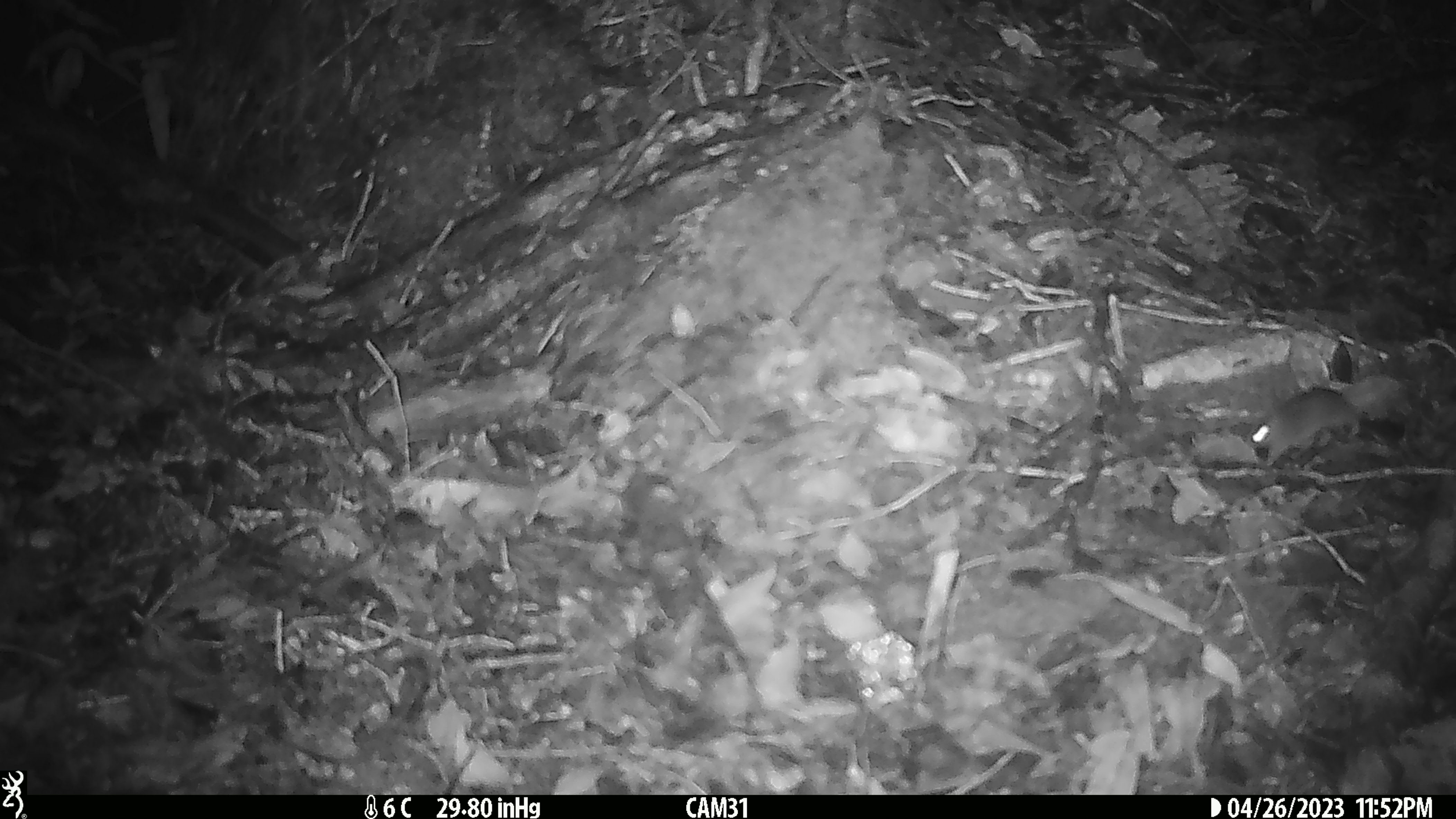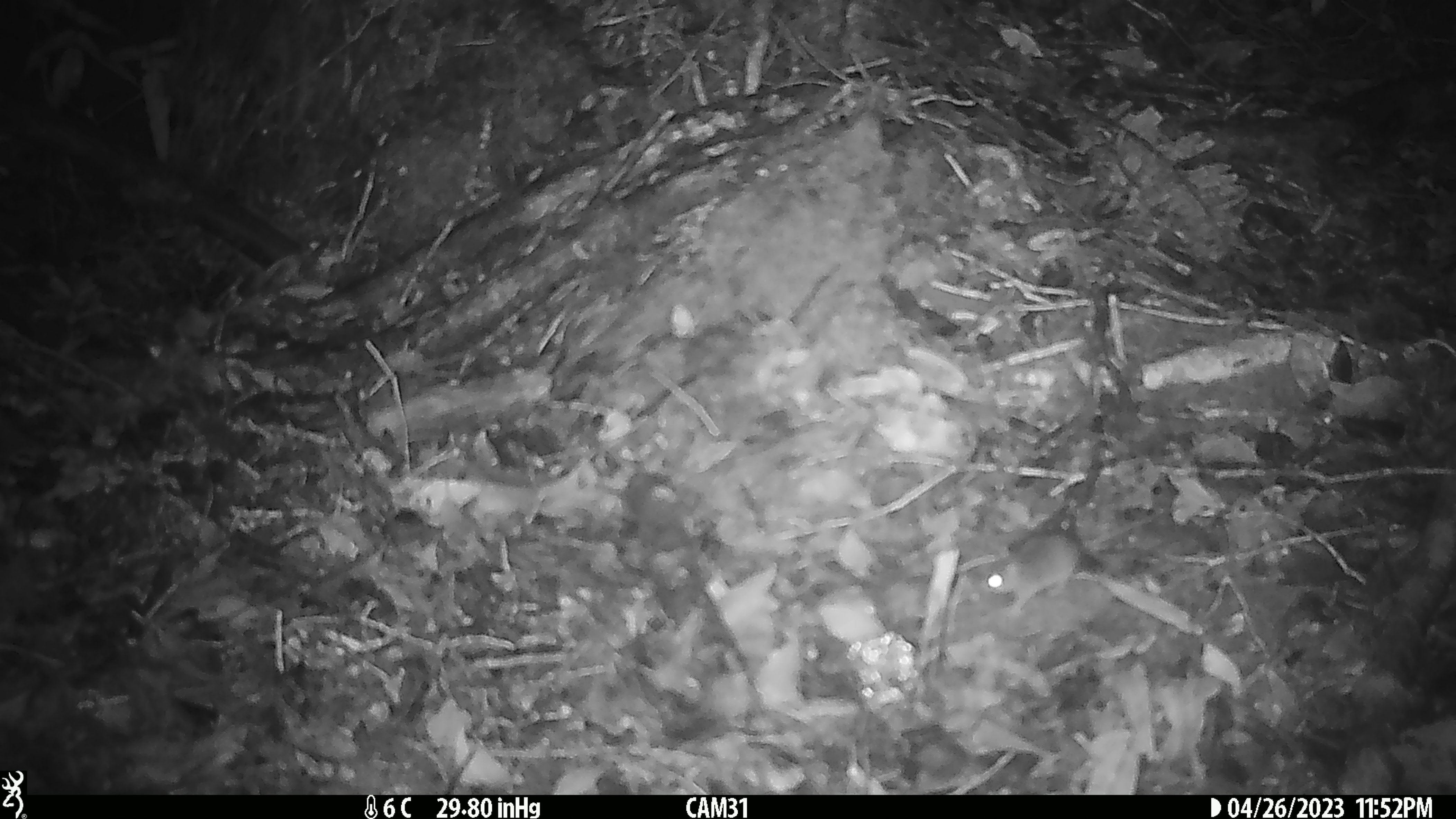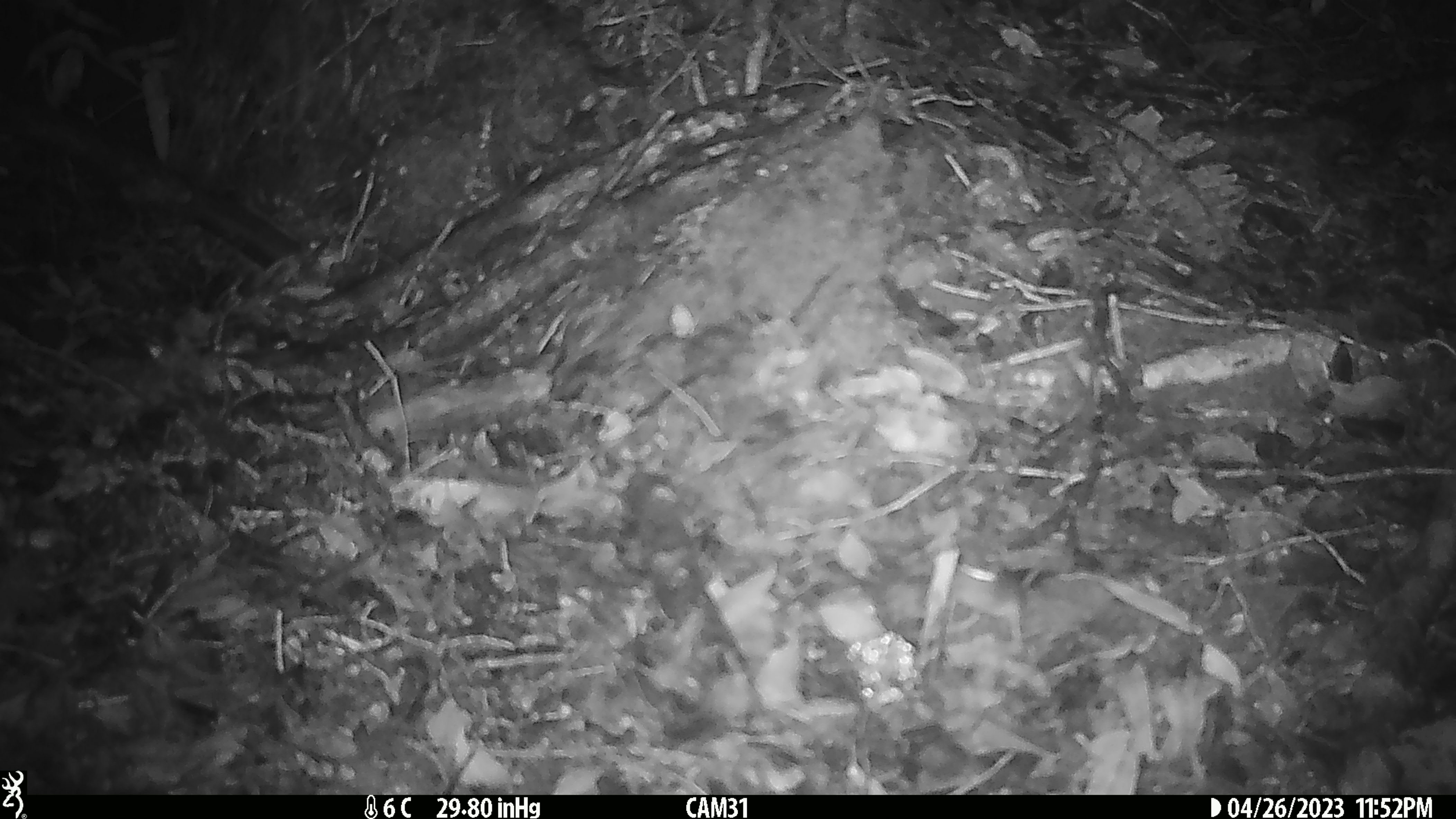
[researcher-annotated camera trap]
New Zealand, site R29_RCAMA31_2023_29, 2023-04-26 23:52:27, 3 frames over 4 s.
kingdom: Animalia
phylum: Chordata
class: Mammalia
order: Rodentia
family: Muridae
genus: Mus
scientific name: Mus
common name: mouse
Mouse (Mus).